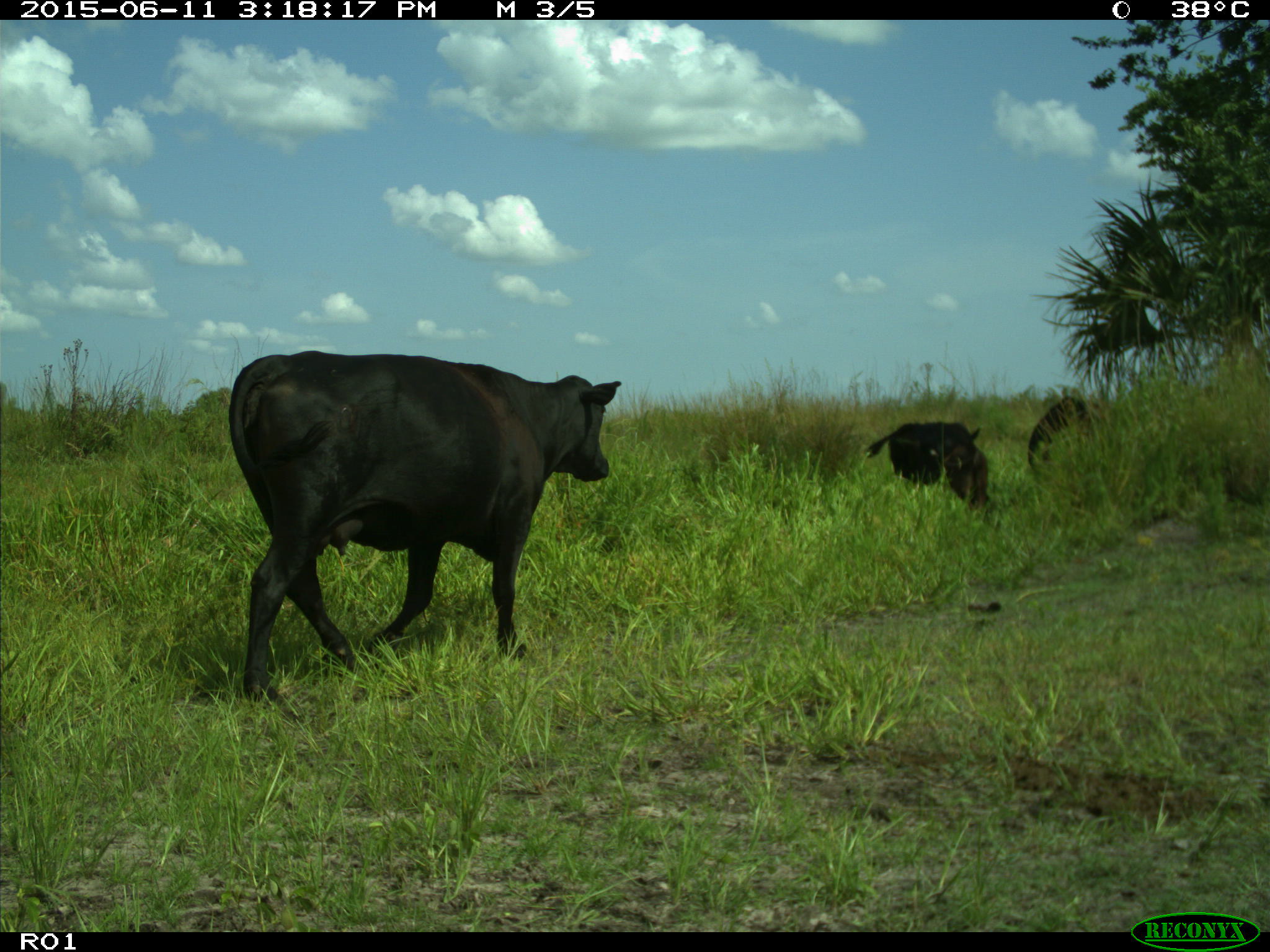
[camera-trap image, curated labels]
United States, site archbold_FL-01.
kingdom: Animalia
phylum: Chordata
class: Mammalia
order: Artiodactyla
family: Bovidae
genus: Bos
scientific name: Bos taurus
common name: domestic cow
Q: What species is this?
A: Bos taurus (domestic cow).